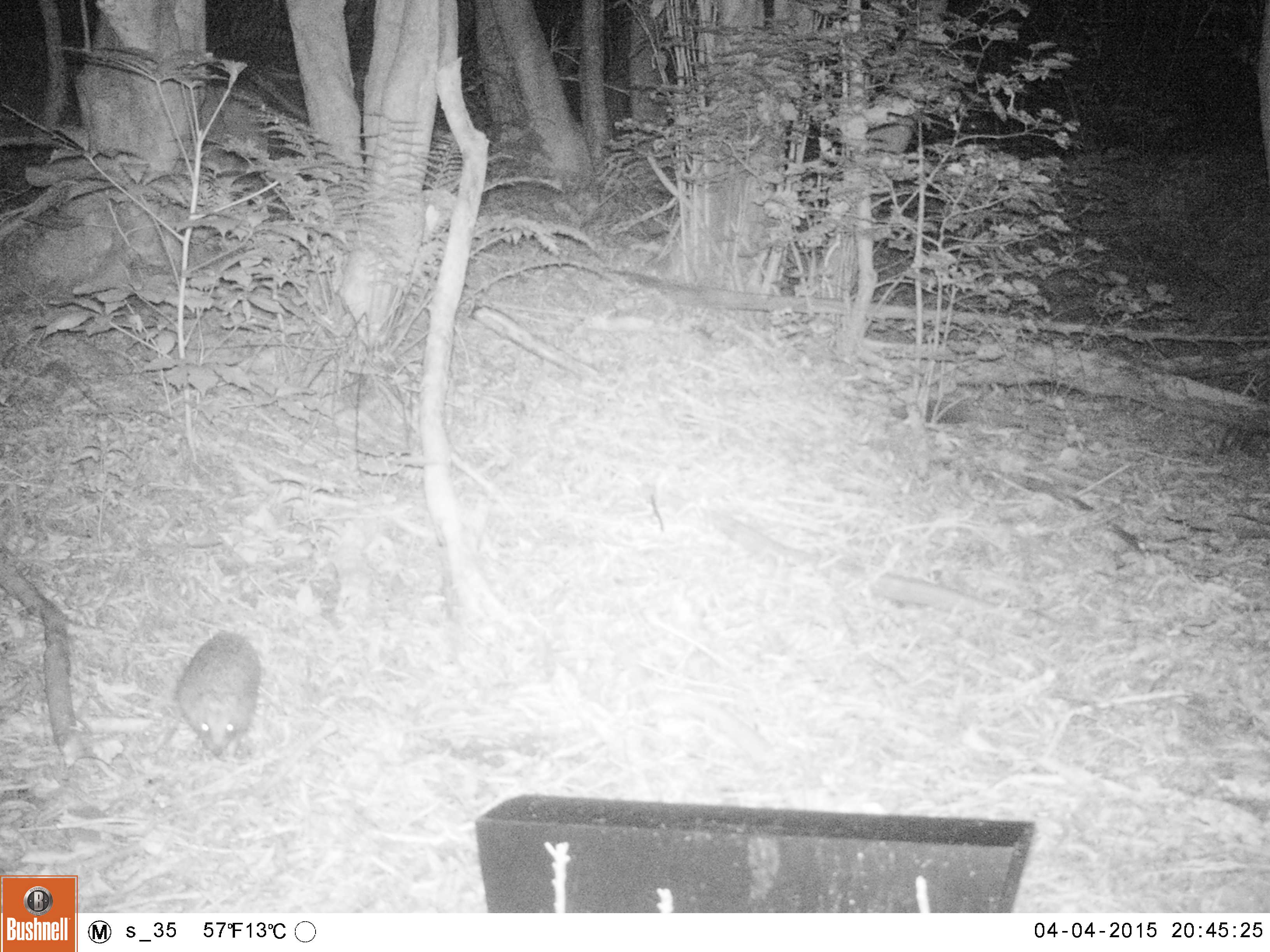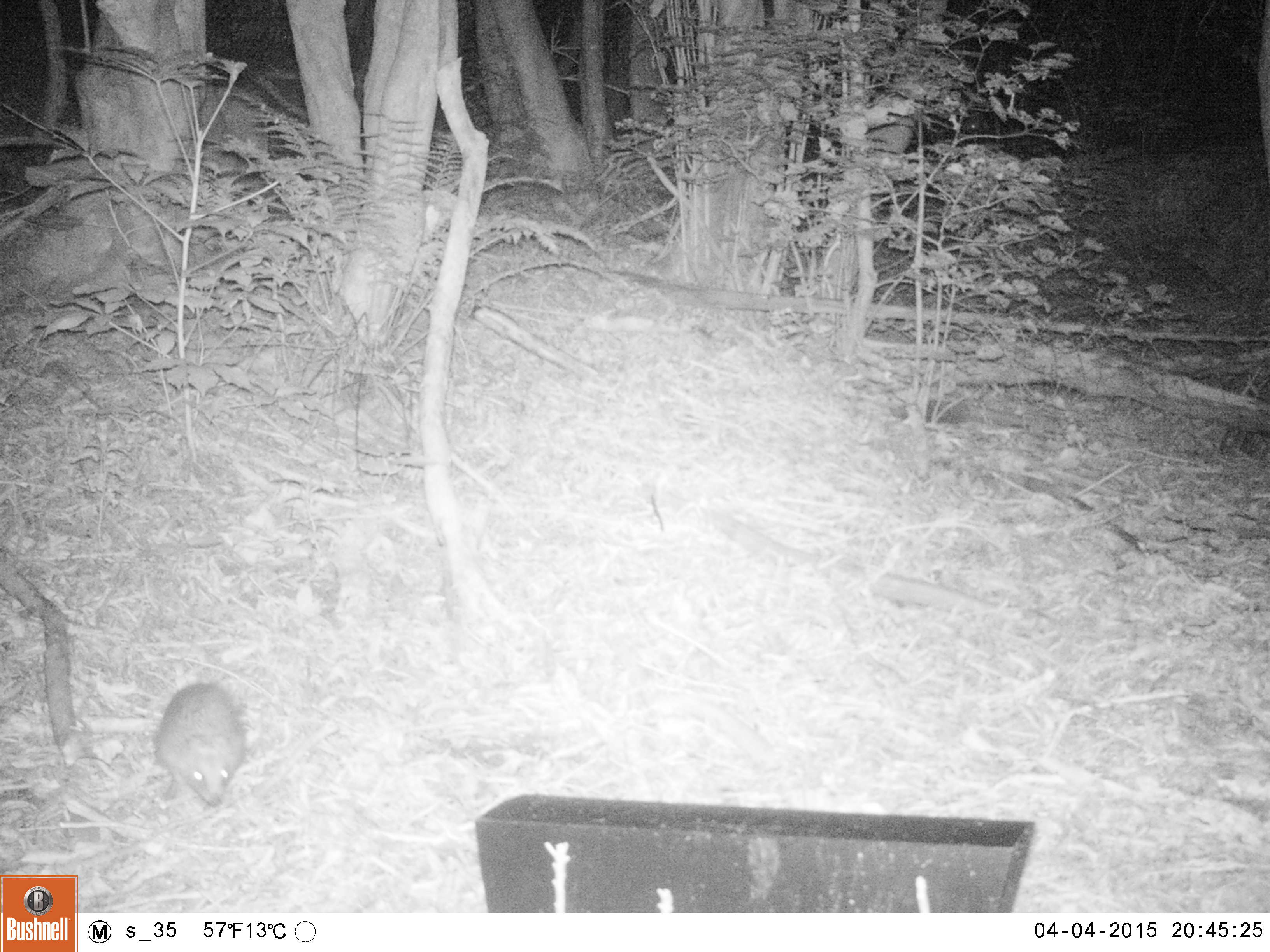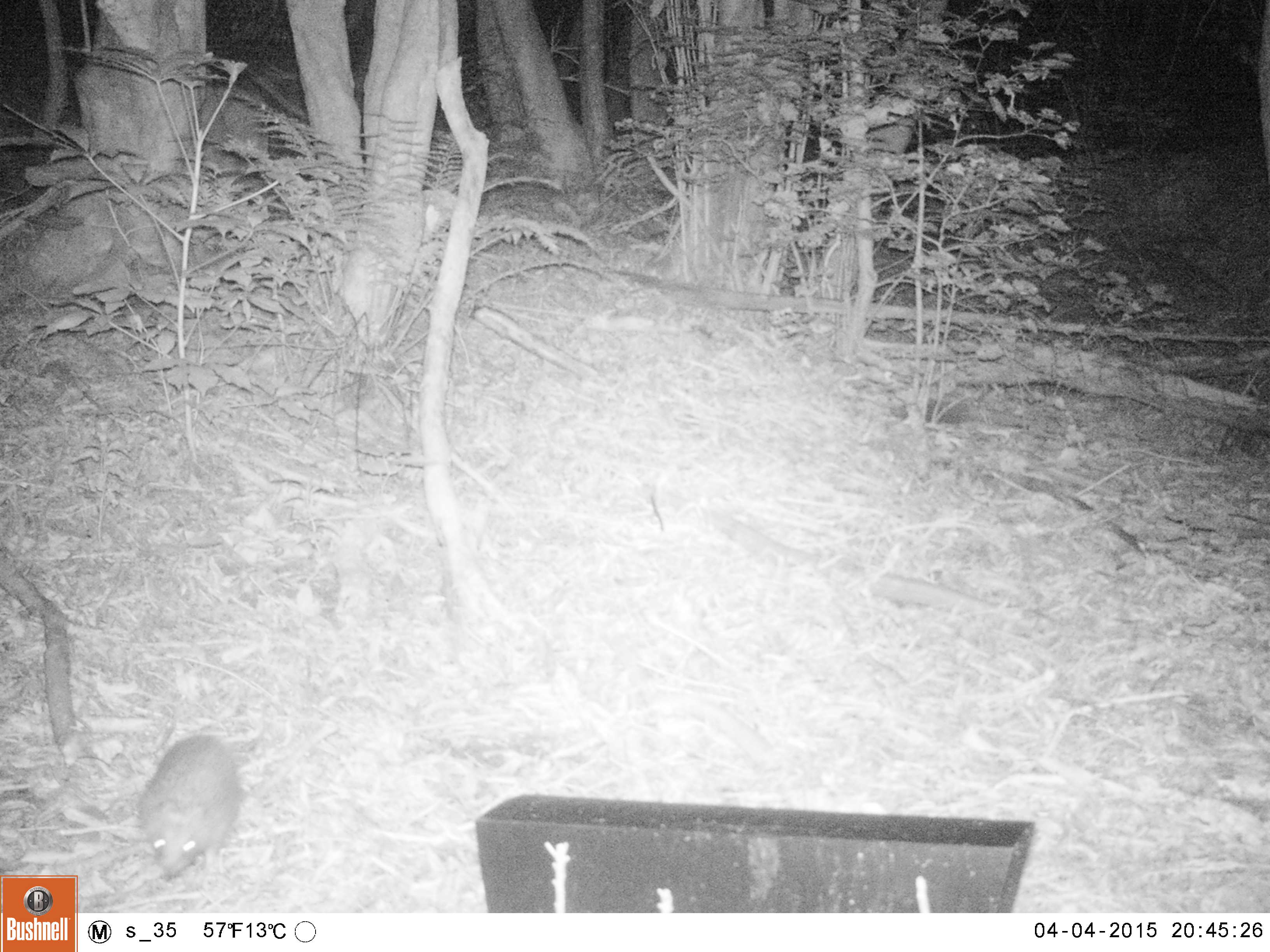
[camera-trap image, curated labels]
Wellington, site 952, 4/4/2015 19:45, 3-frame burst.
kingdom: Animalia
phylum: Chordata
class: Mammalia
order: Eulipotyphla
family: Erinaceidae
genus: Erinaceus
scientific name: Erinaceus europaeus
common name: hedgehog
Hedgehog (Erinaceus europaeus).